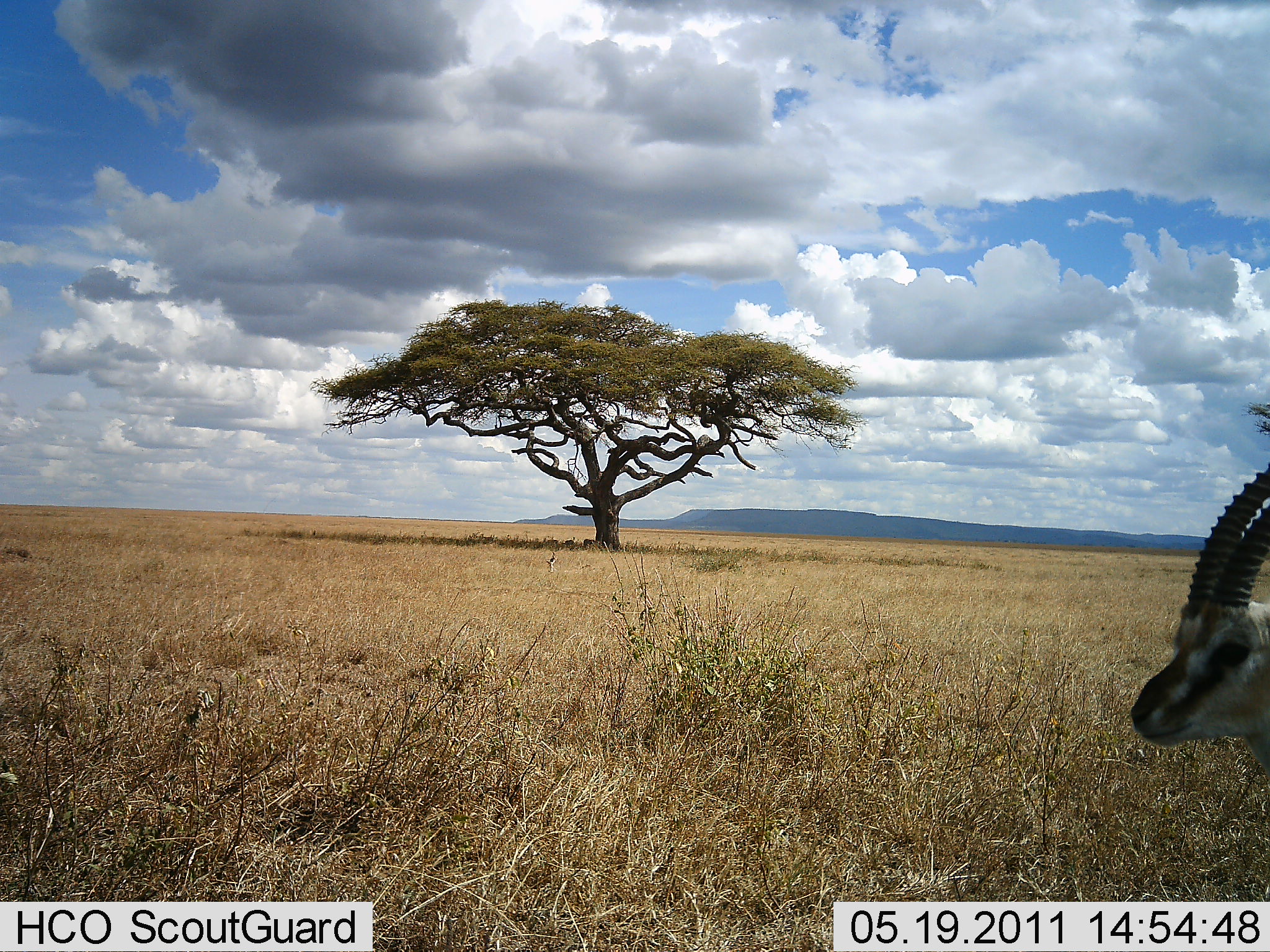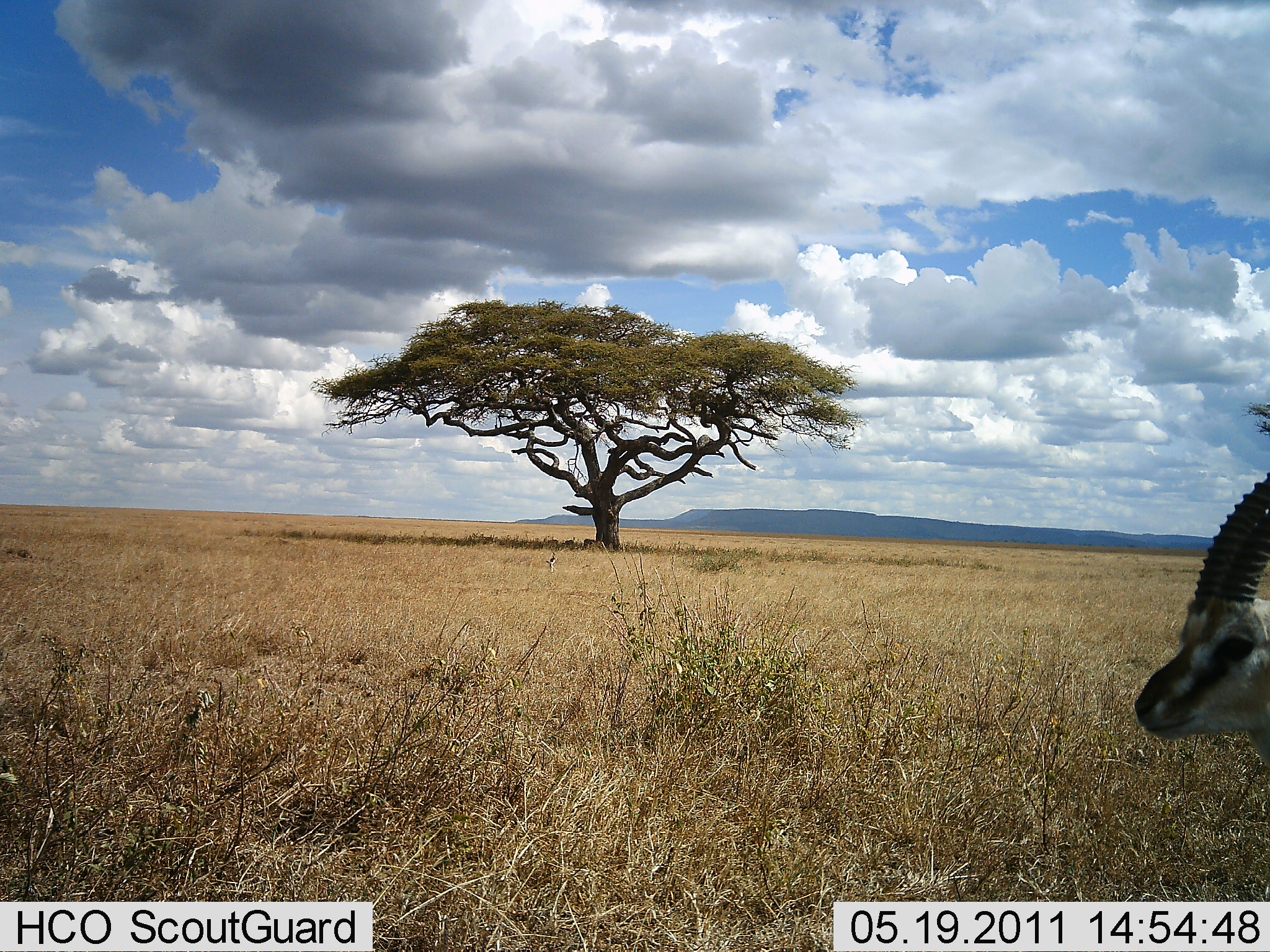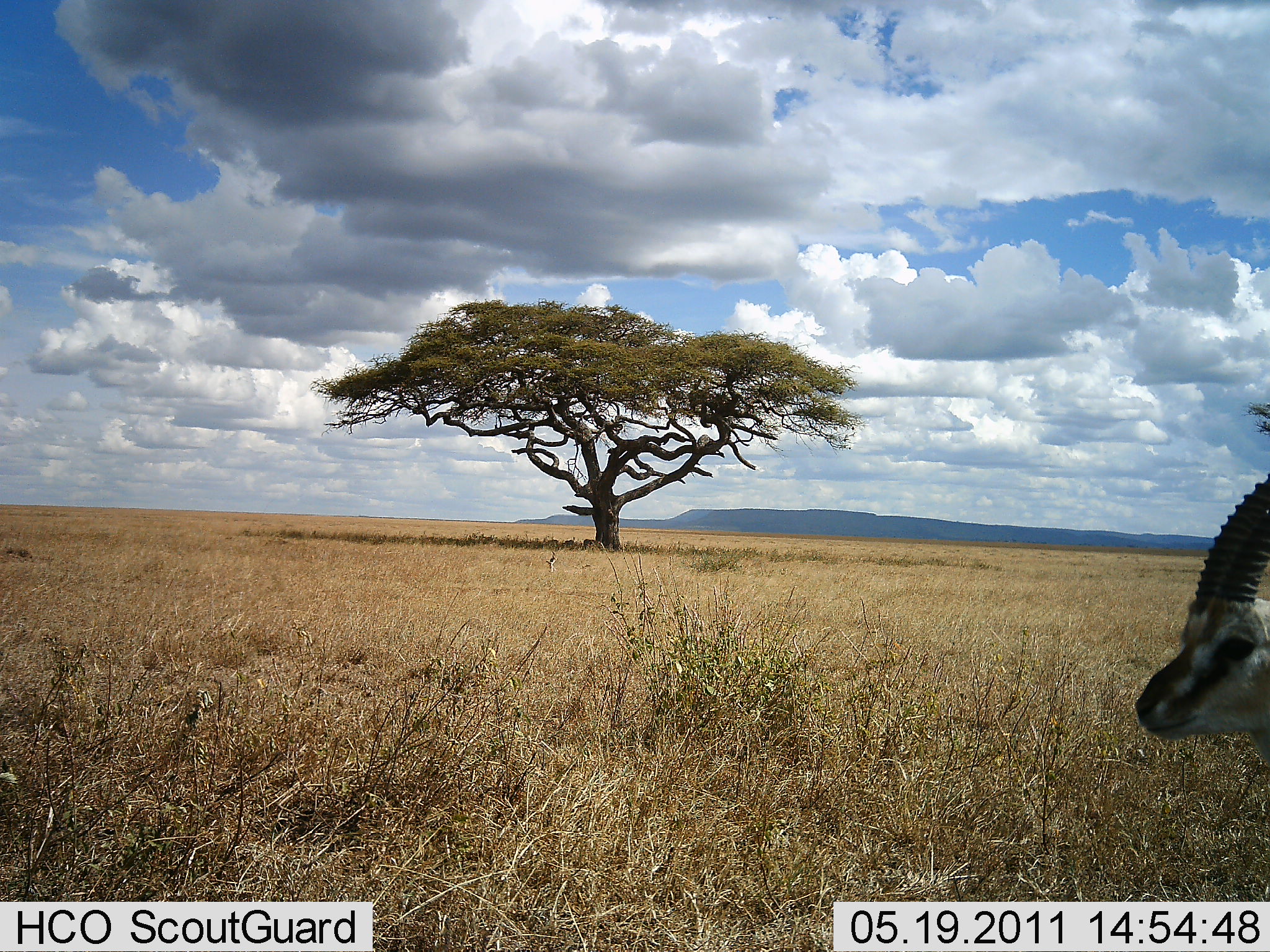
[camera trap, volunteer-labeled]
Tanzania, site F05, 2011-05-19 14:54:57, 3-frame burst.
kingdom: Animalia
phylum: Chordata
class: Mammalia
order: Artiodactyla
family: Bovidae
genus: Eudorcas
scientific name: Eudorcas thomsonii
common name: thomson's gazelle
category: gazellethomsons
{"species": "gazellethomsons (thomson's gazelle) (Eudorcas thomsonii)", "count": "1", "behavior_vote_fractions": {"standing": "91%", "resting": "9%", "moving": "0%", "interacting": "0%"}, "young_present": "0%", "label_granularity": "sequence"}